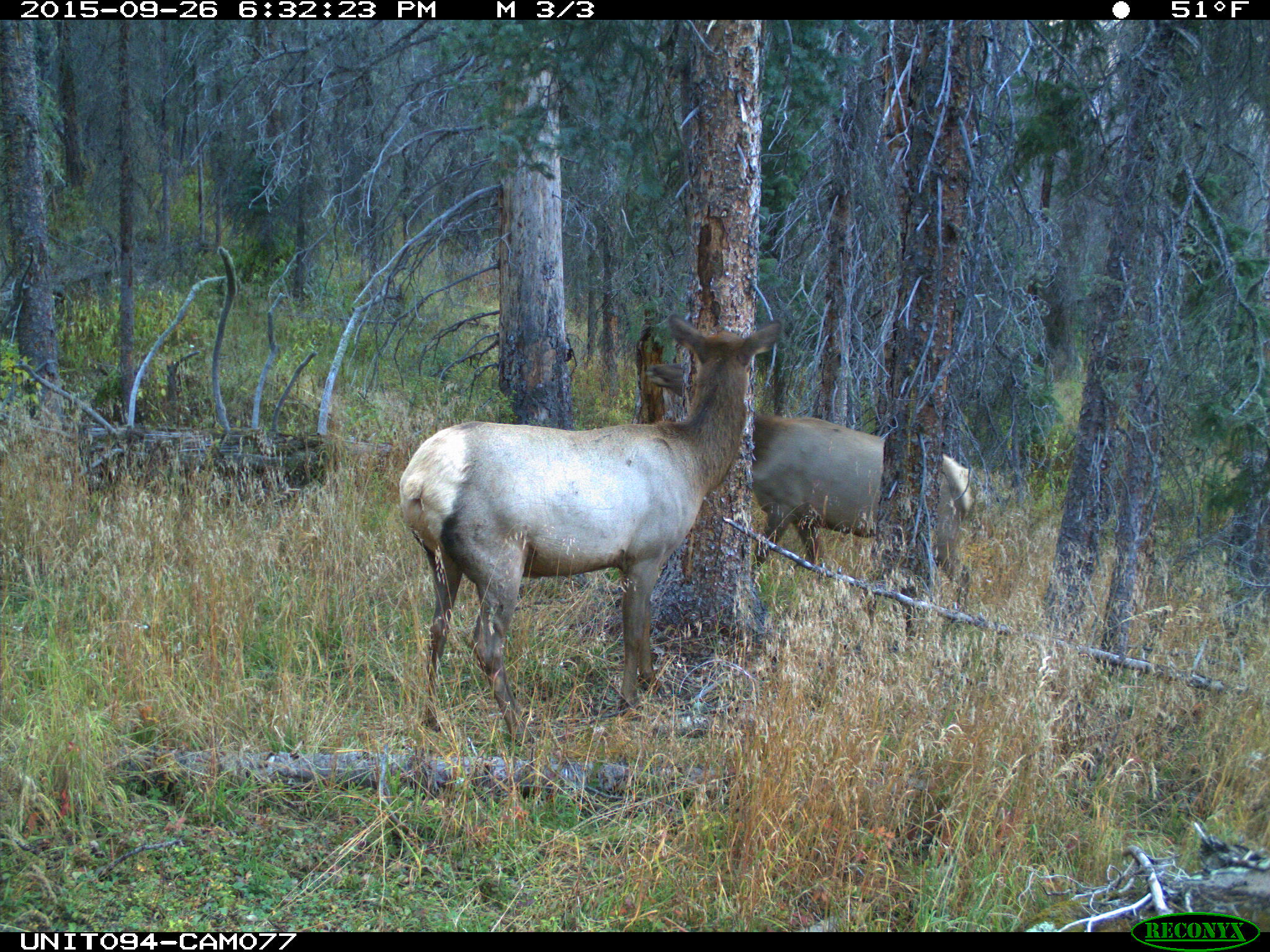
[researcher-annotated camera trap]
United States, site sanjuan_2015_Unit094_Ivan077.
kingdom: Animalia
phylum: Chordata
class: Mammalia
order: Artiodactyla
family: Cervidae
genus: Cervus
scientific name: Cervus elaphus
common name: red deer